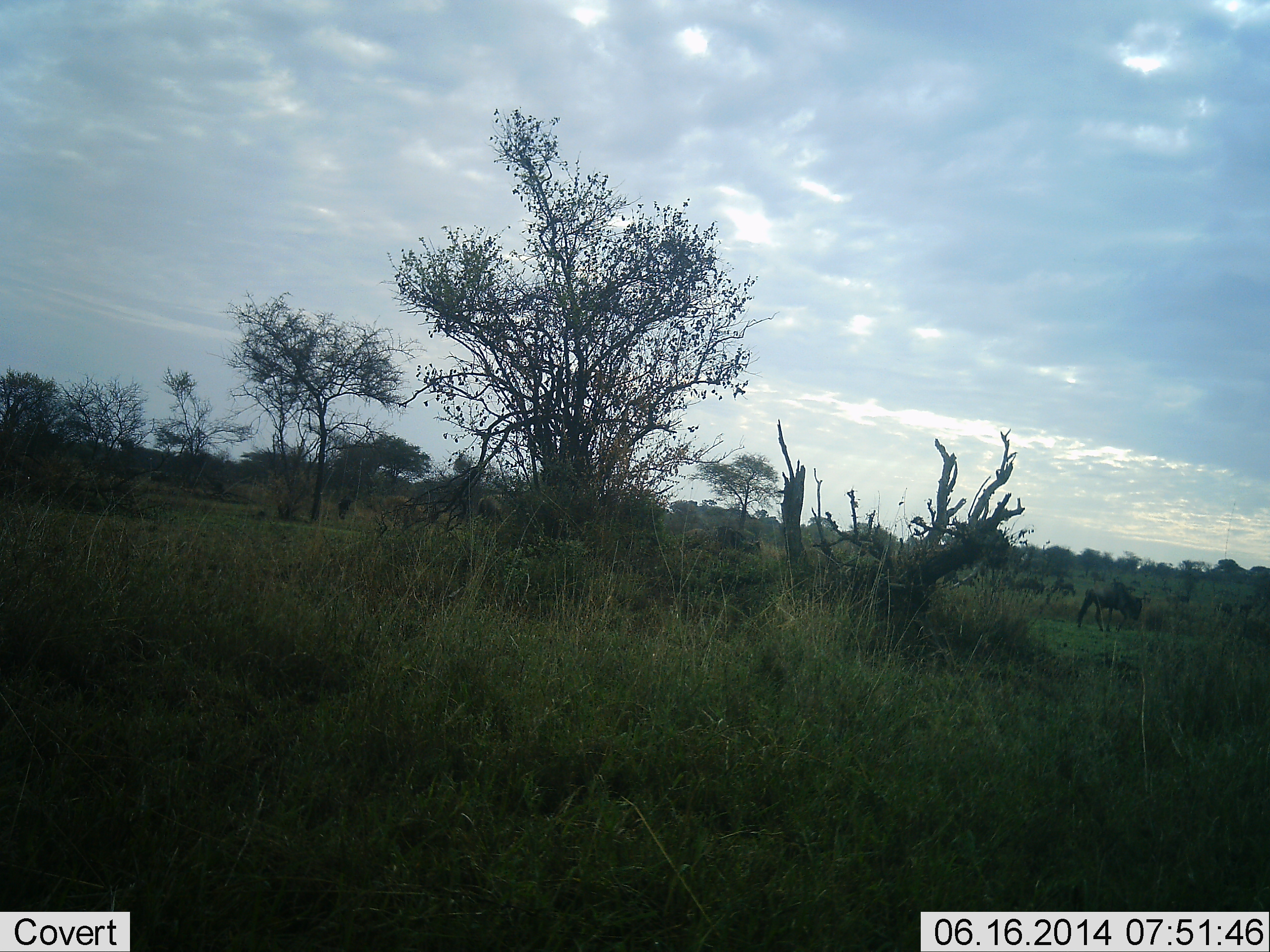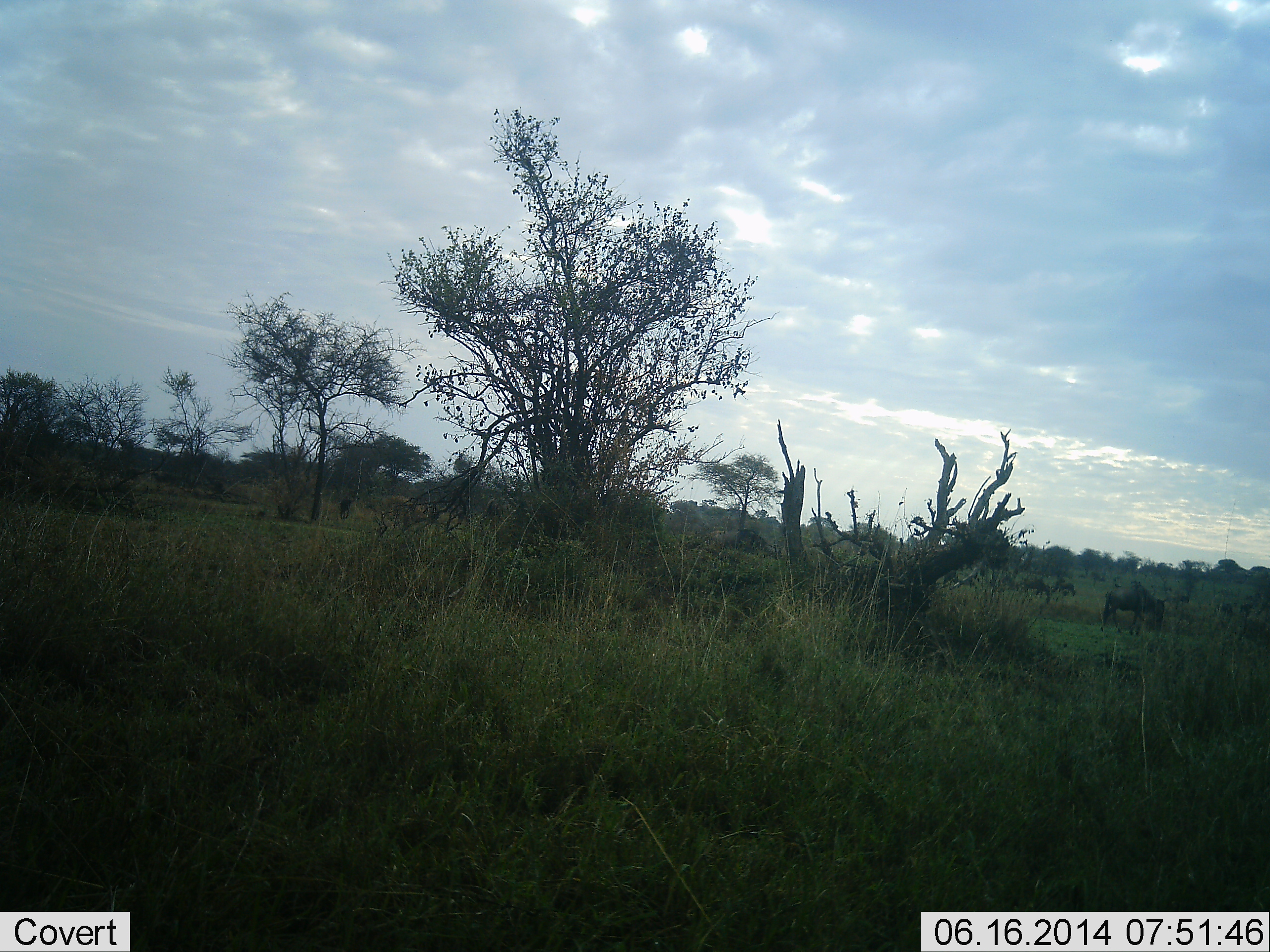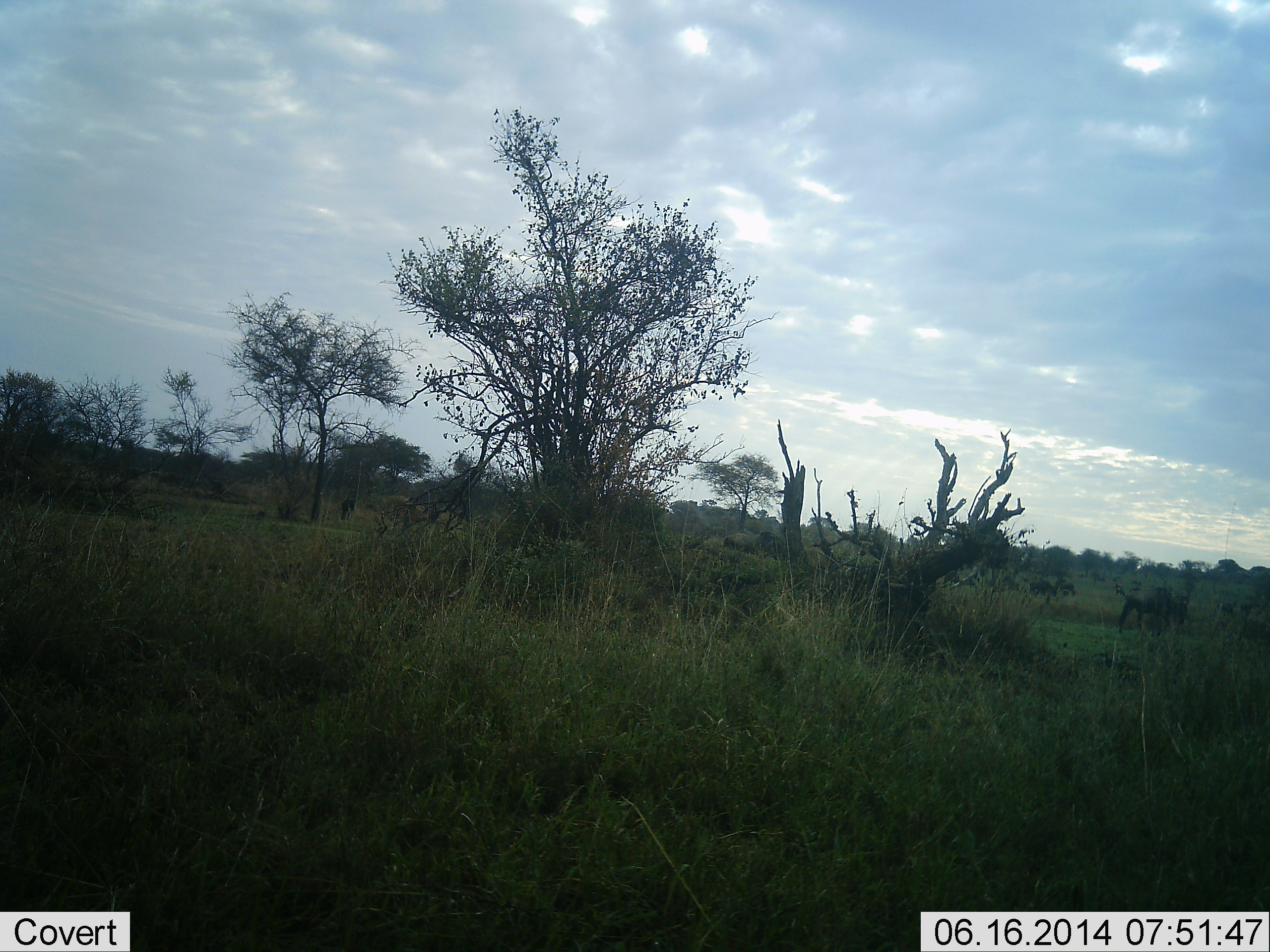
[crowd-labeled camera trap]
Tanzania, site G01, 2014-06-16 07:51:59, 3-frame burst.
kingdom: Animalia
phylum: Chordata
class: Mammalia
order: Artiodactyla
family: Bovidae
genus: Connochaetes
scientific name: Connochaetes taurinus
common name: blue wildebeest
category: wildebeest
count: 9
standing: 10%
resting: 0%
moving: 90%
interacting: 0%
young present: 0%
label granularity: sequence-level